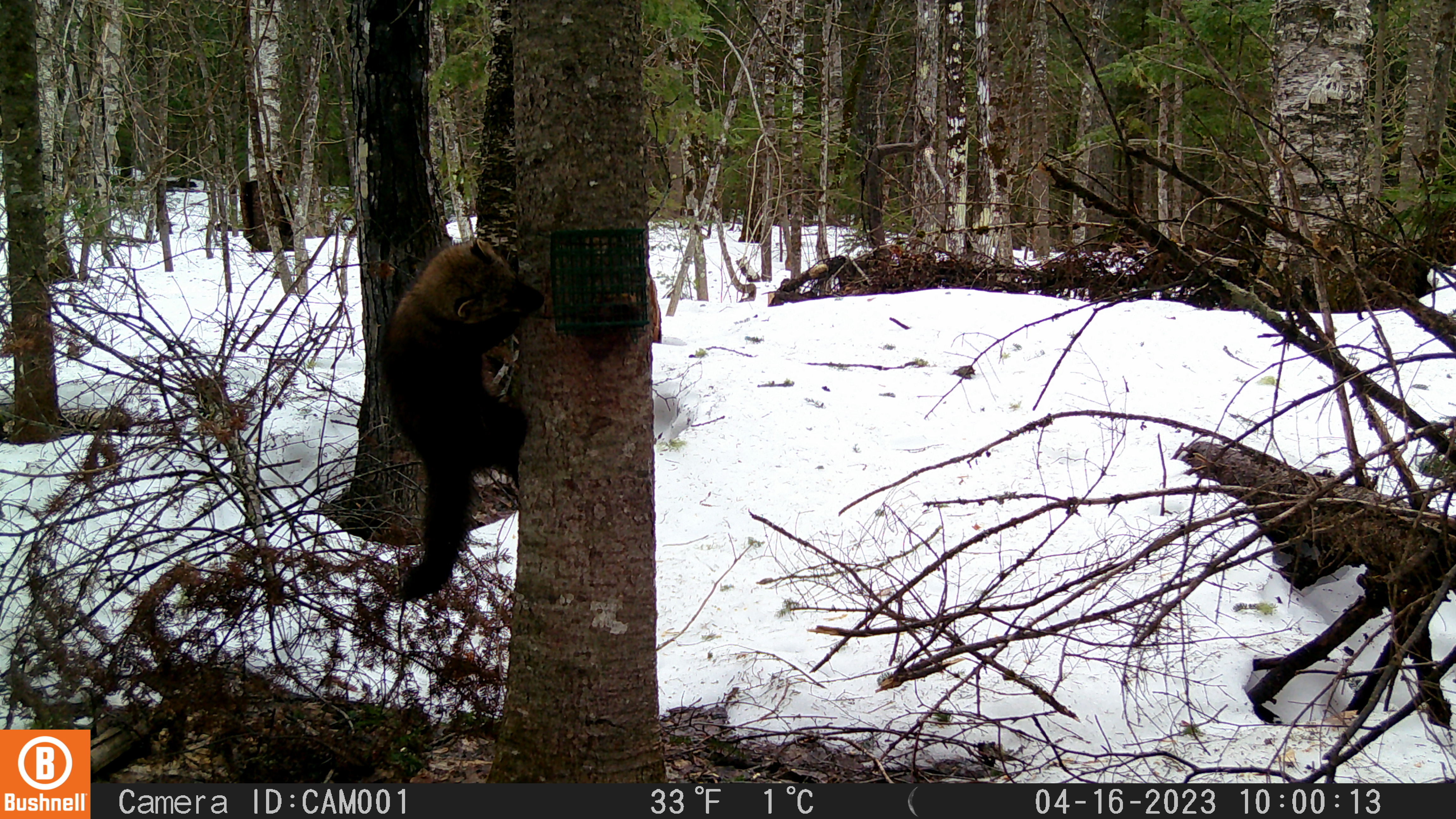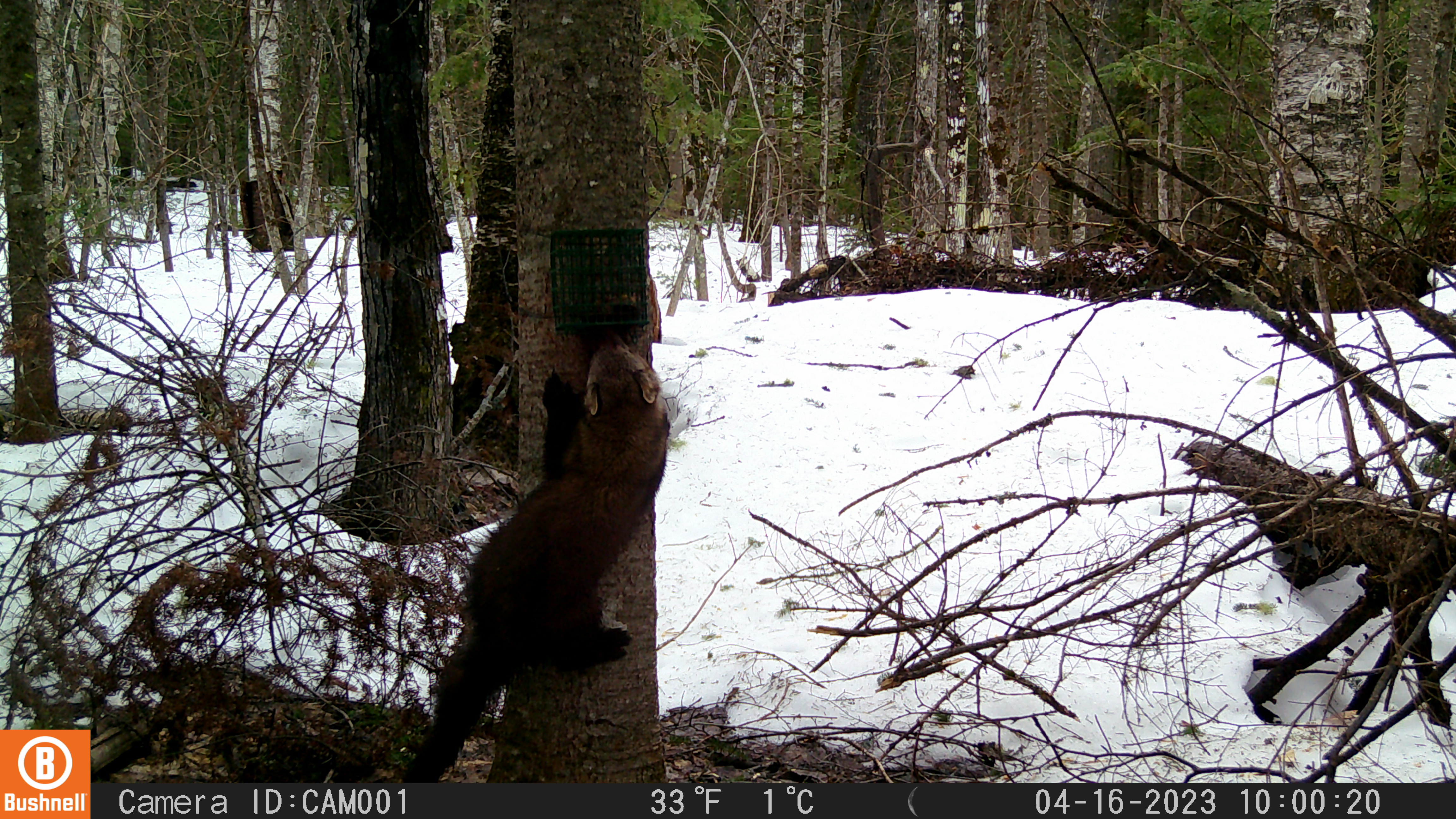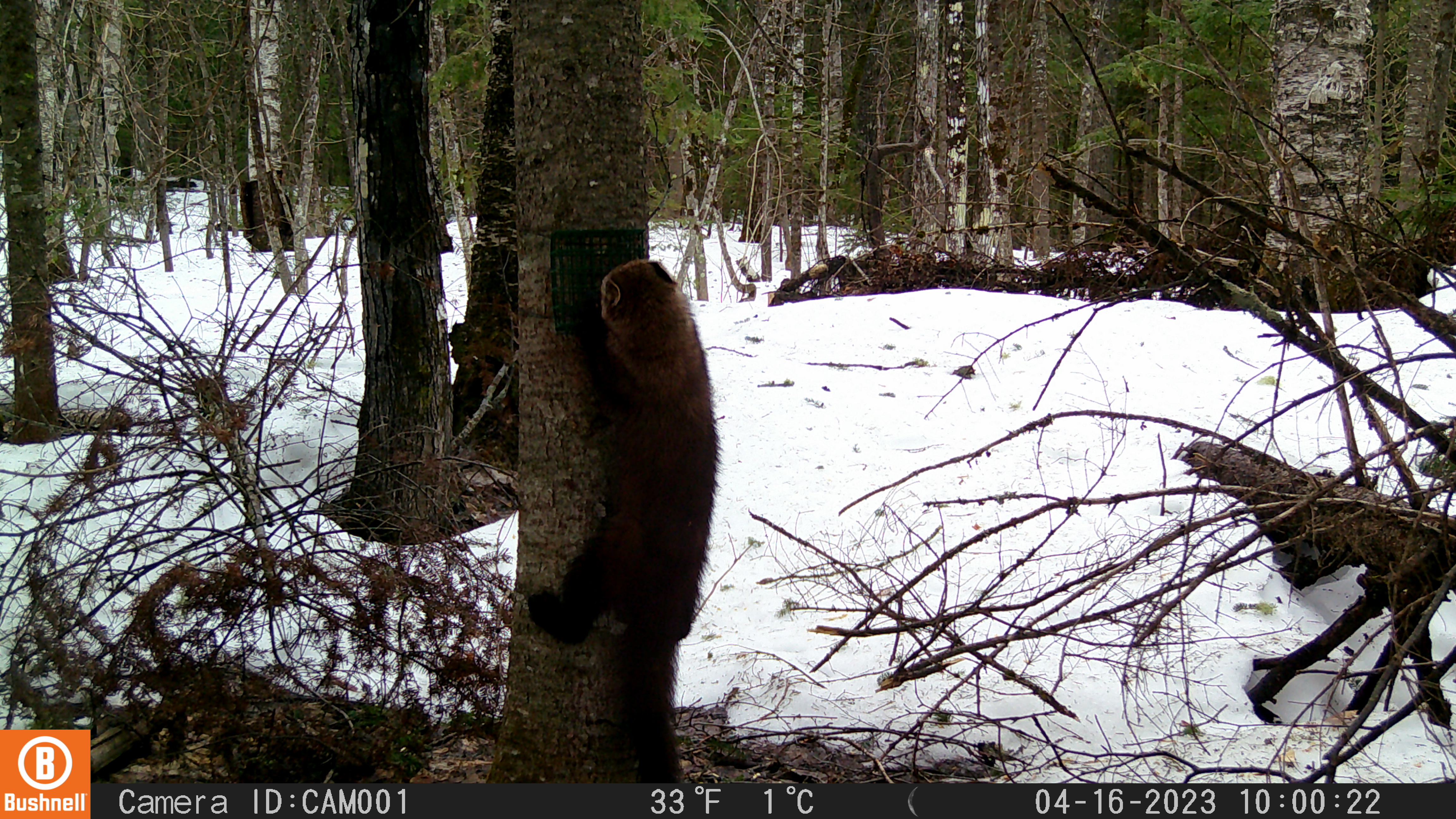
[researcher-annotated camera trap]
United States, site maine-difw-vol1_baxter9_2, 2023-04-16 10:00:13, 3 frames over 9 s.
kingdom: Animalia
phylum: Chordata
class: Mammalia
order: Carnivora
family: Mustelidae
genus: Pekania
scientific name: Pekania pennanti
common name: fisher